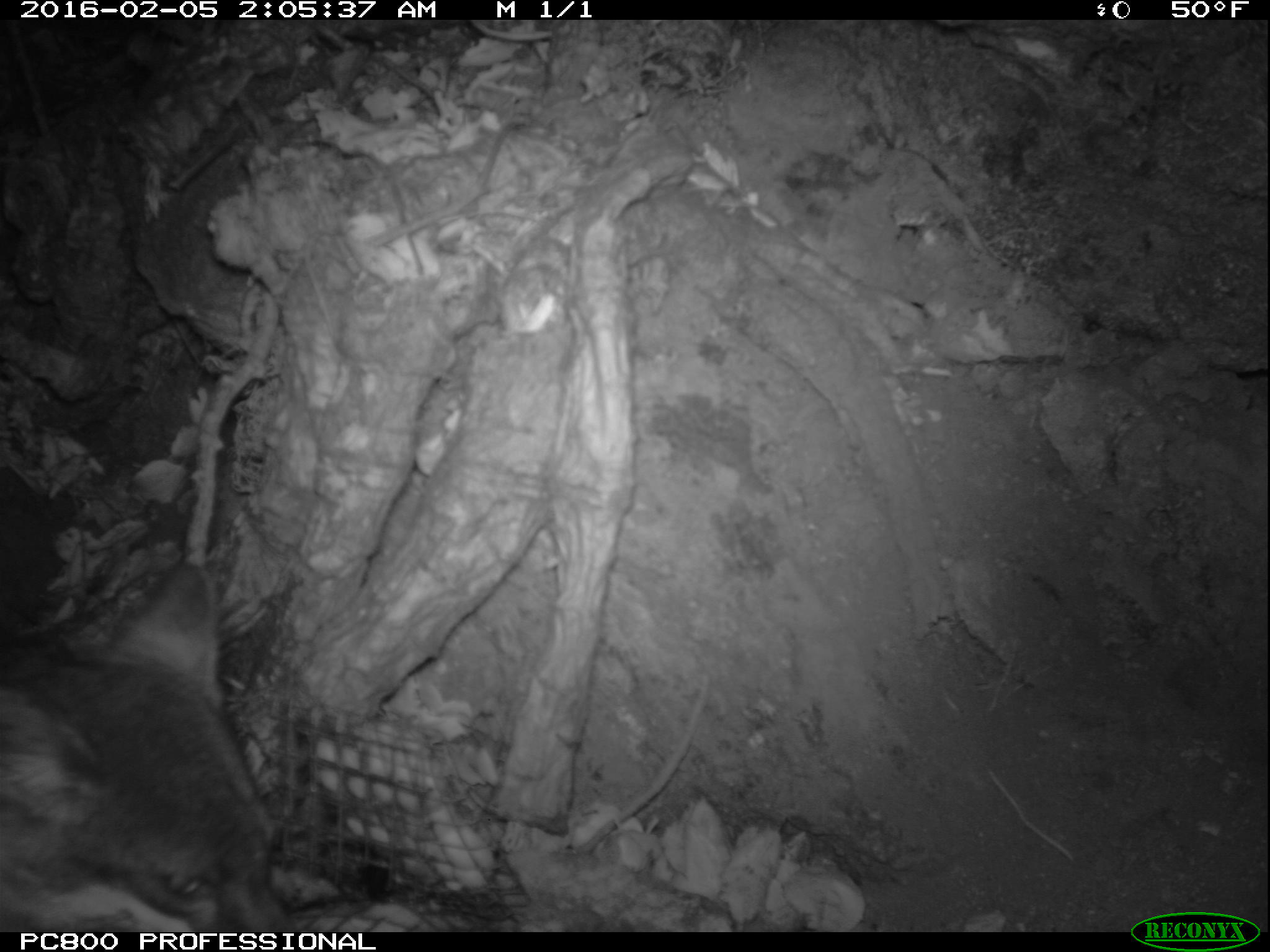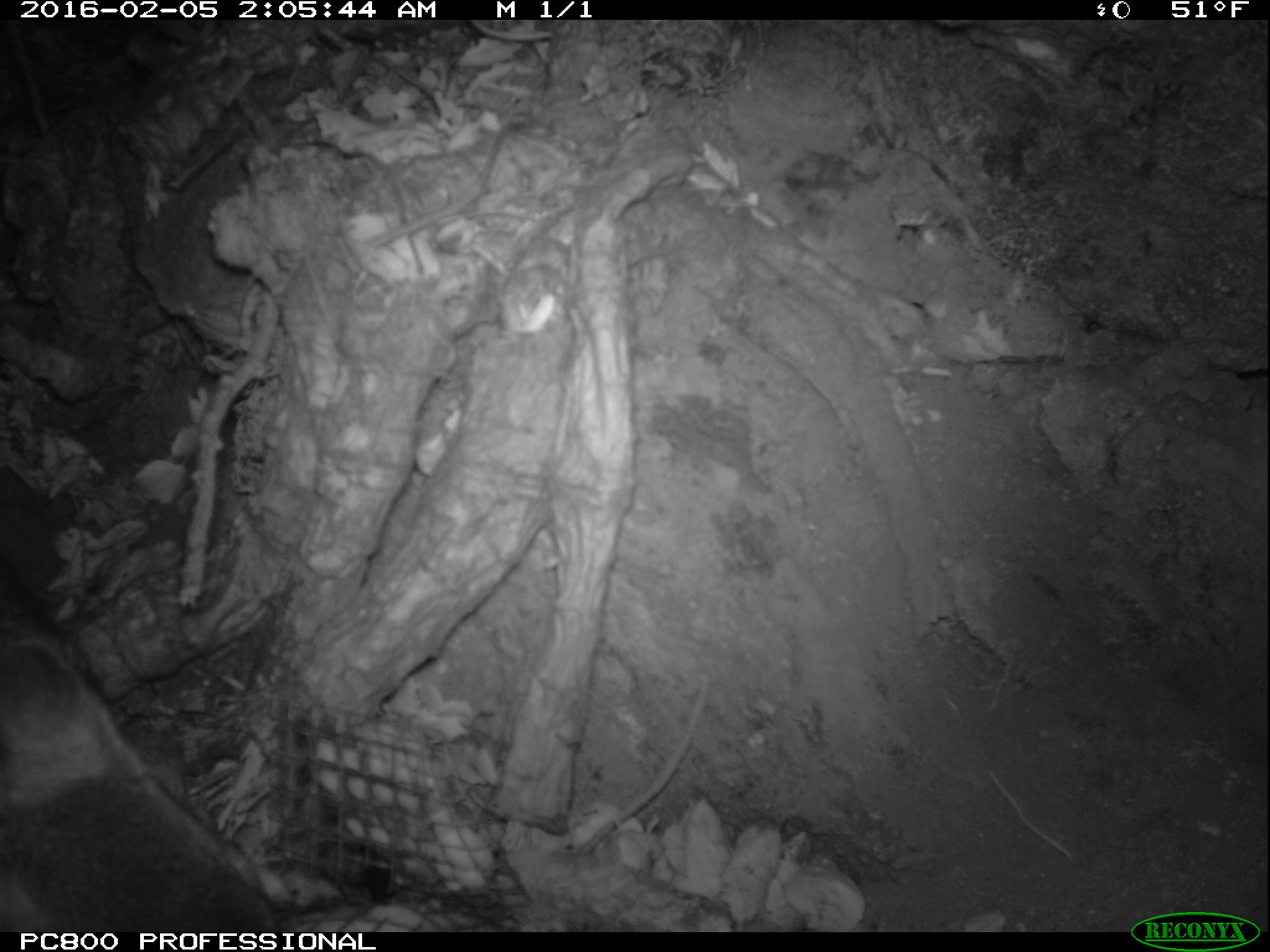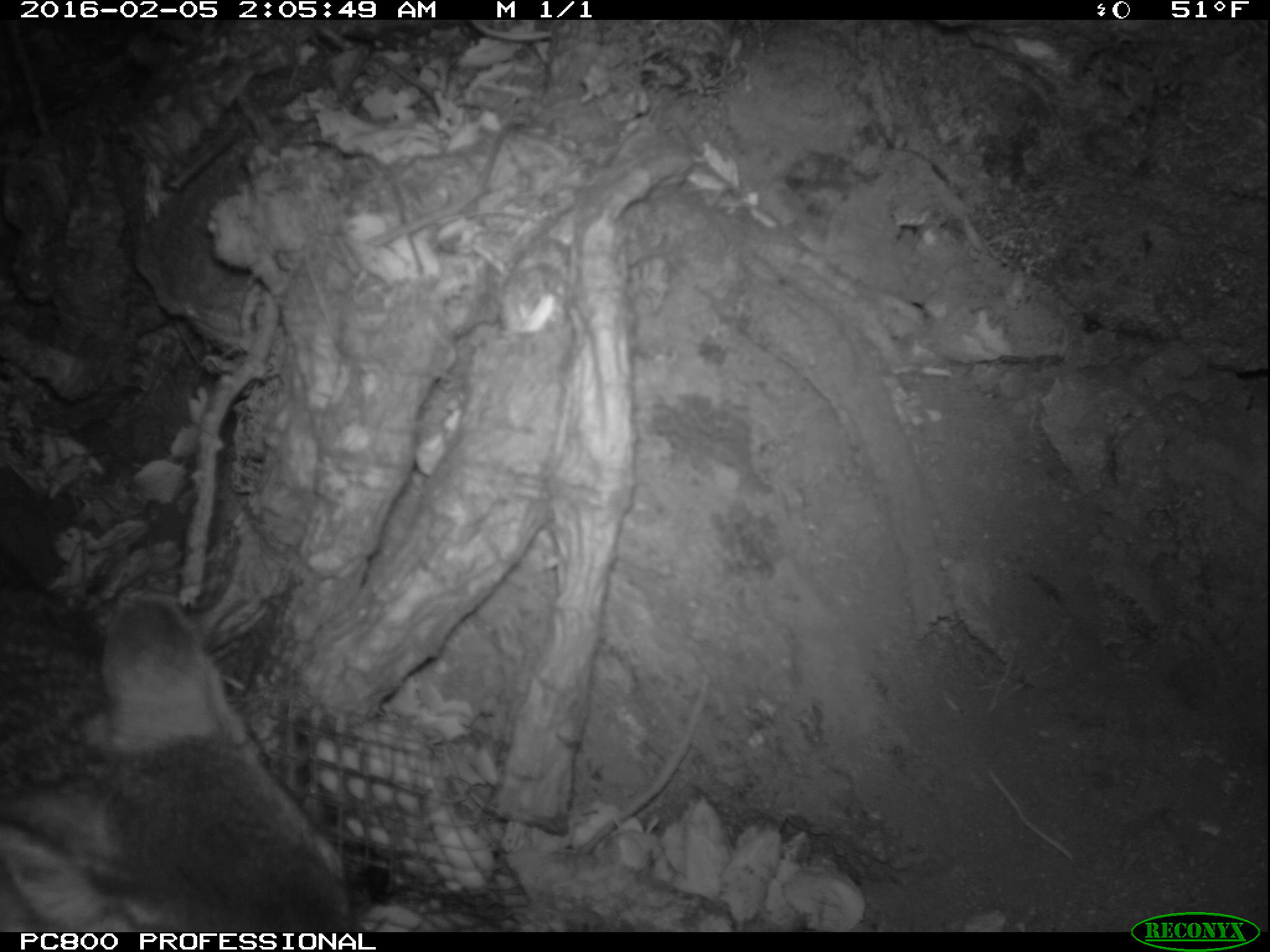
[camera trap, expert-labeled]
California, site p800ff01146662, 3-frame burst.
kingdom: Animalia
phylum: Chordata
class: Mammalia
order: Carnivora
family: Canidae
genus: Urocyon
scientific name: Urocyon littoralis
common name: island fox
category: fox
Fox (island fox) (Urocyon littoralis).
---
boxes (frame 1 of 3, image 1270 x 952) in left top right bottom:
fox: 0 554 299 930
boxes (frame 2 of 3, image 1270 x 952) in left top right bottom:
fox: 0 640 276 932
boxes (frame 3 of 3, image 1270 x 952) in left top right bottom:
fox: 0 571 360 932